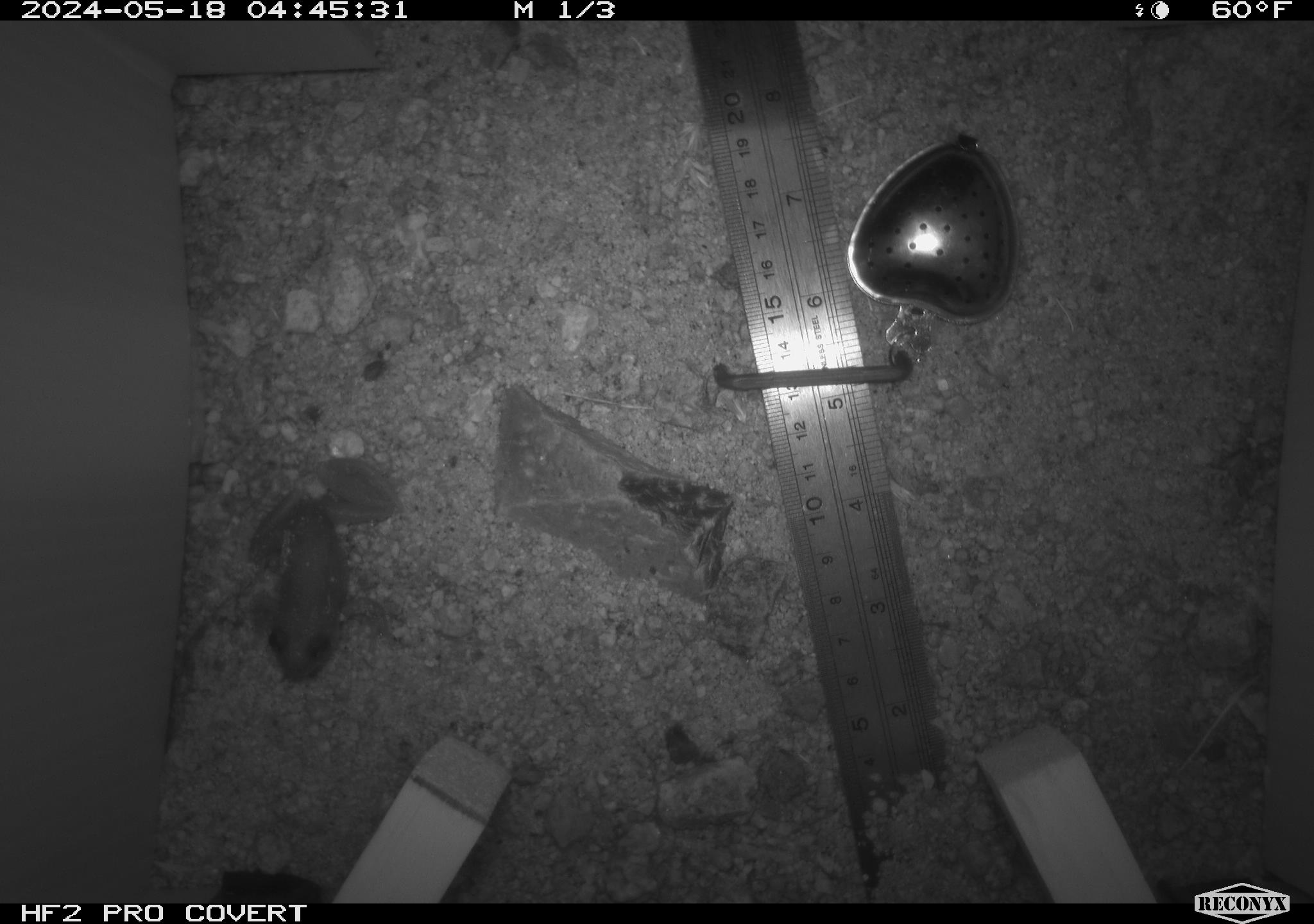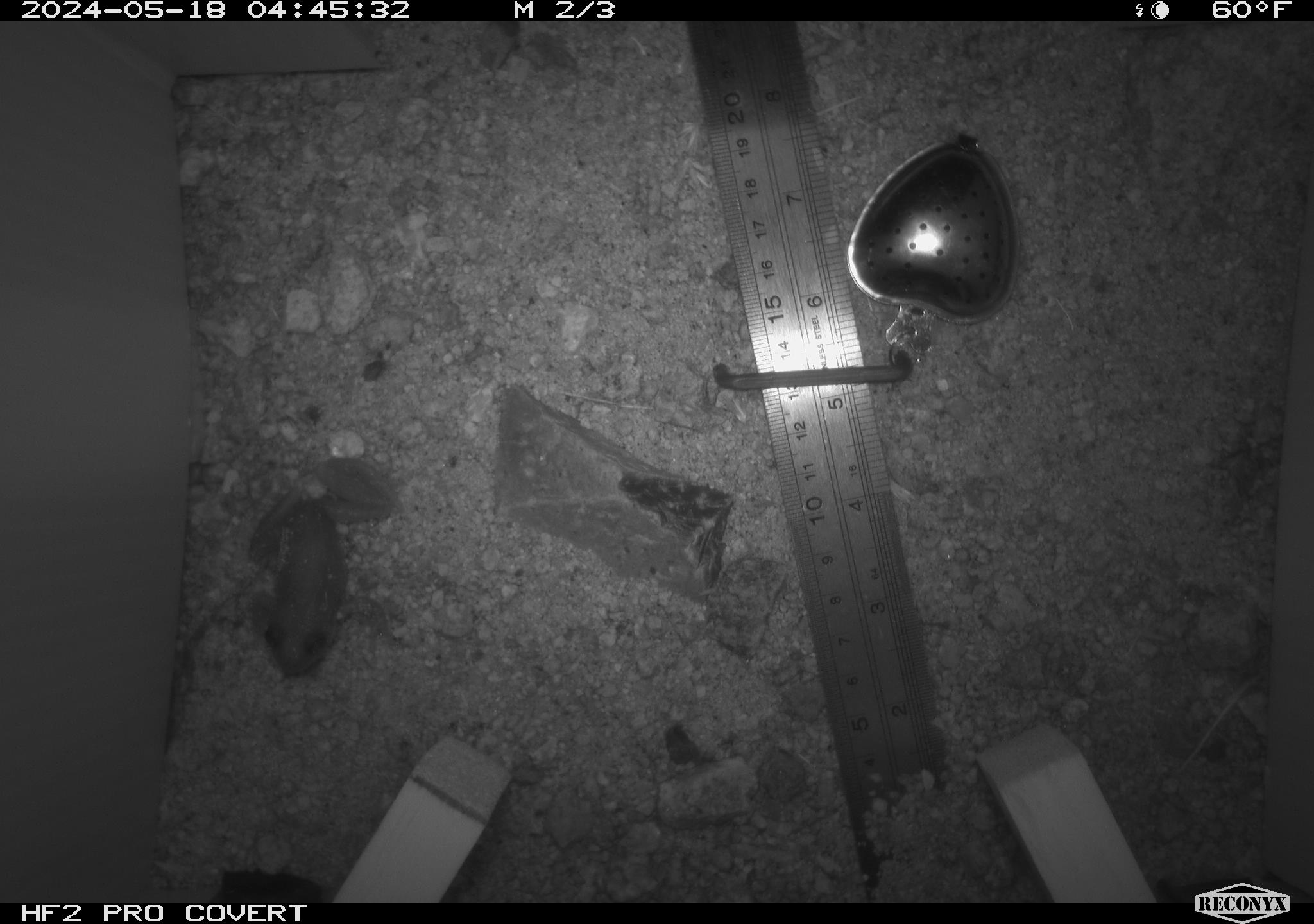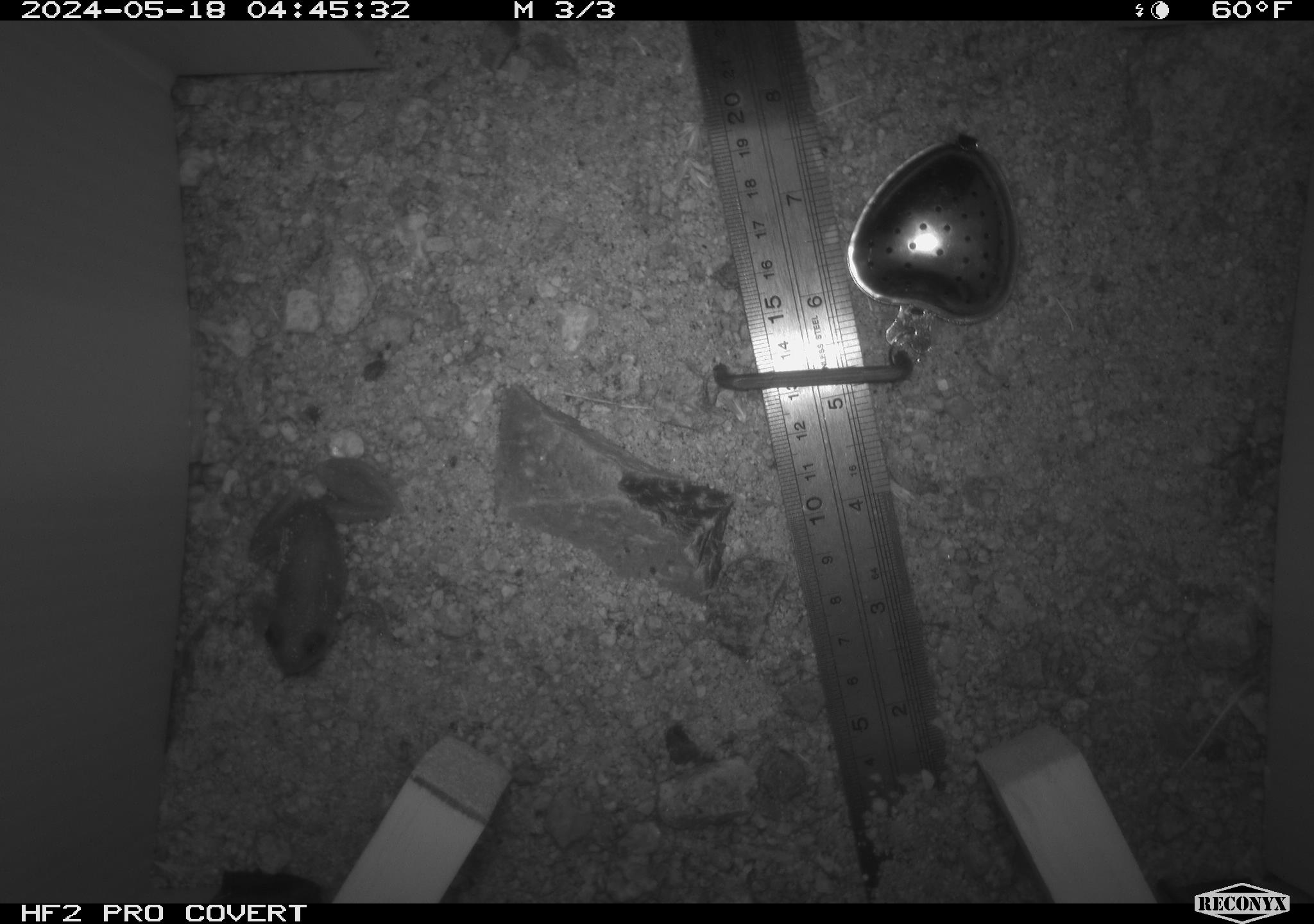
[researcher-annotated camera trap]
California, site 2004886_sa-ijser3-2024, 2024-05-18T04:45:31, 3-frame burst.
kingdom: Animalia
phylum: Chordata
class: Amphibia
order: Anura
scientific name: Anura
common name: frogs